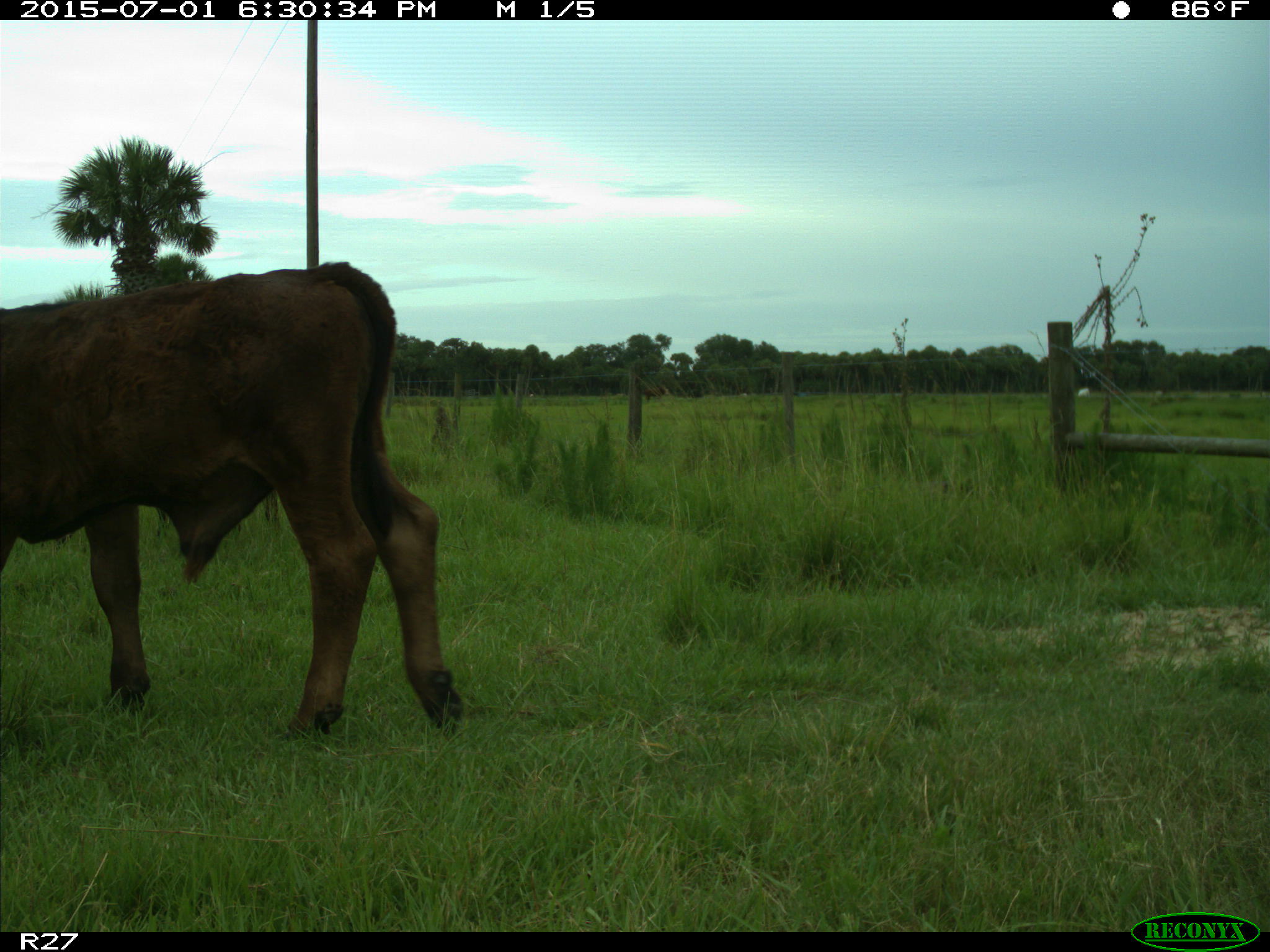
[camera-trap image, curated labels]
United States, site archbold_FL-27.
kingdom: Animalia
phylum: Chordata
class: Mammalia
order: Artiodactyla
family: Bovidae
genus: Bos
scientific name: Bos taurus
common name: domestic cow